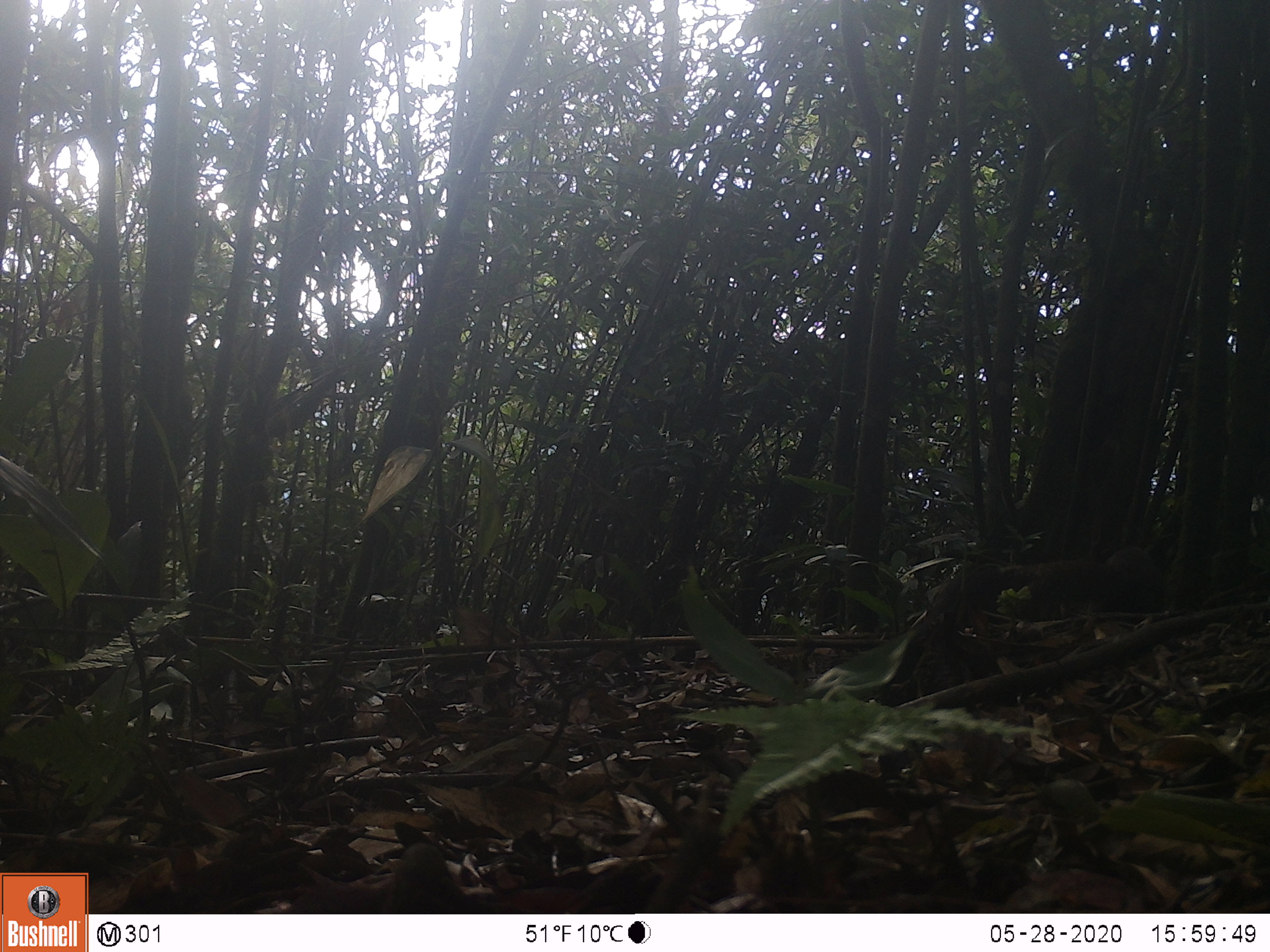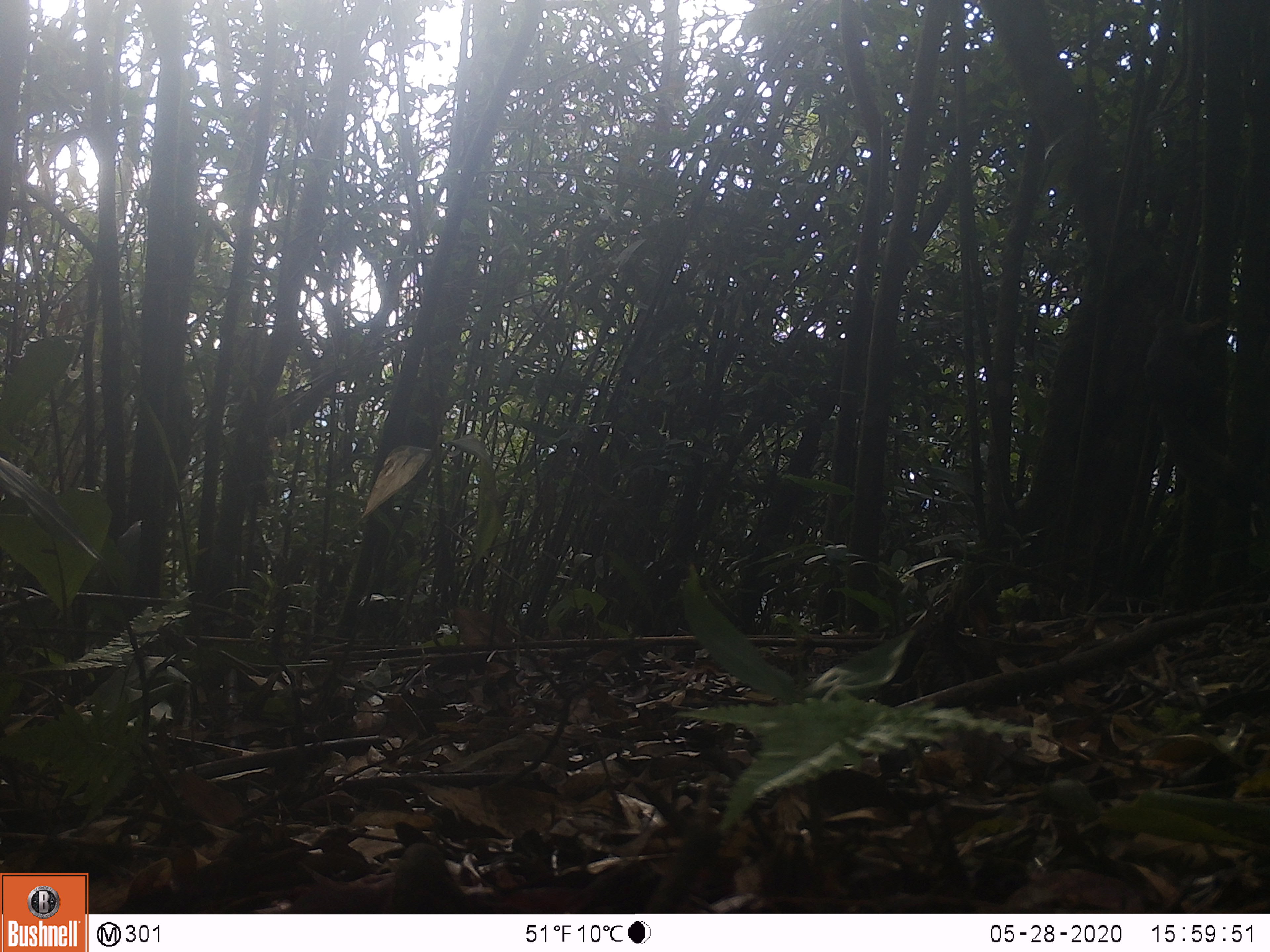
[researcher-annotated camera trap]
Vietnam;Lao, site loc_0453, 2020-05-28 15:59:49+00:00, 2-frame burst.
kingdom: Animalia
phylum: Chordata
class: Mammalia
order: Rodentia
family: Sciuridae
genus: Callosciurus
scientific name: Callosciurus erythraeus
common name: pallas's squirrel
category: pallass squirrel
Pallass squirrel (pallas's squirrel) (Callosciurus erythraeus). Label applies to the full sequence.